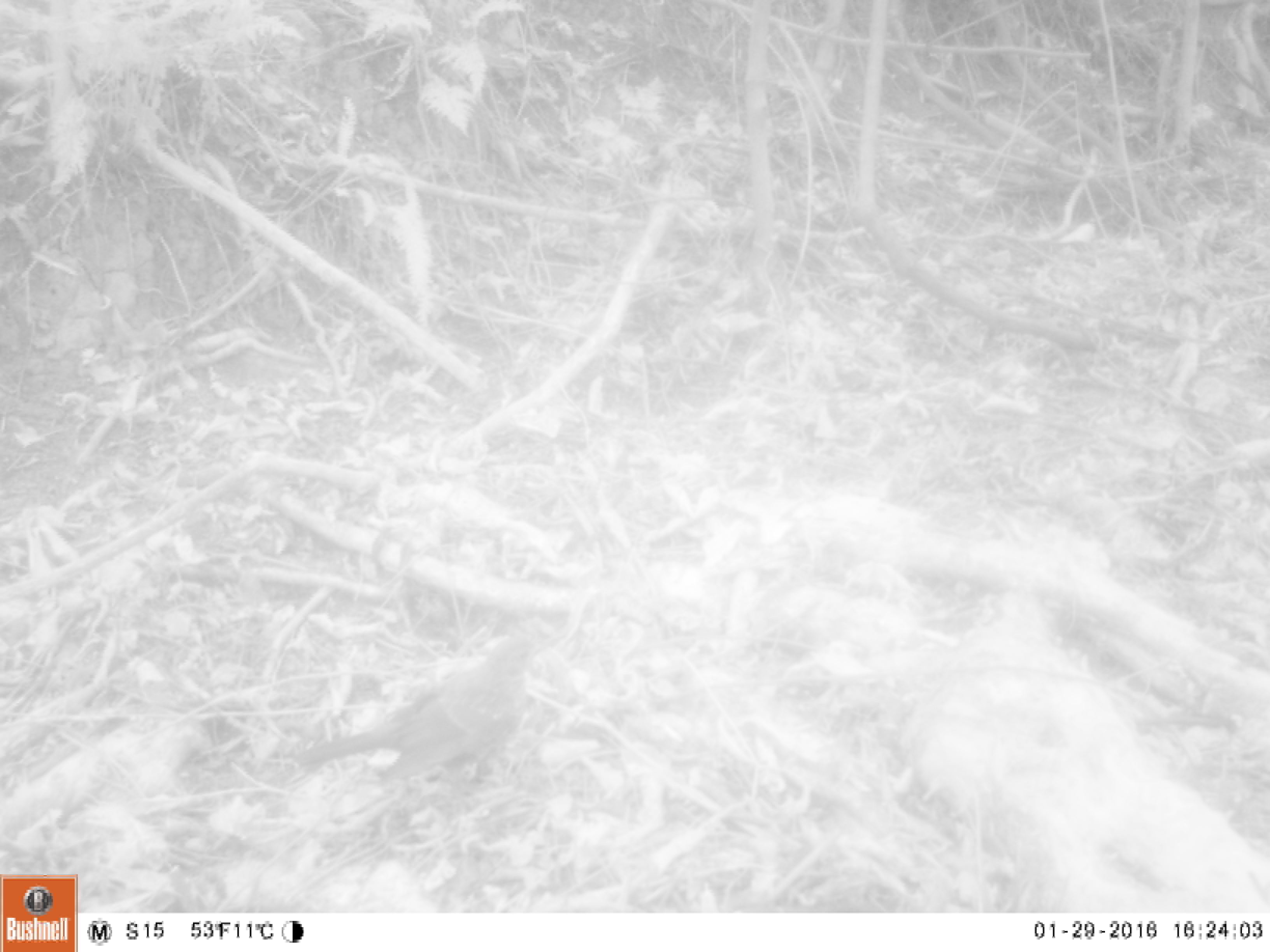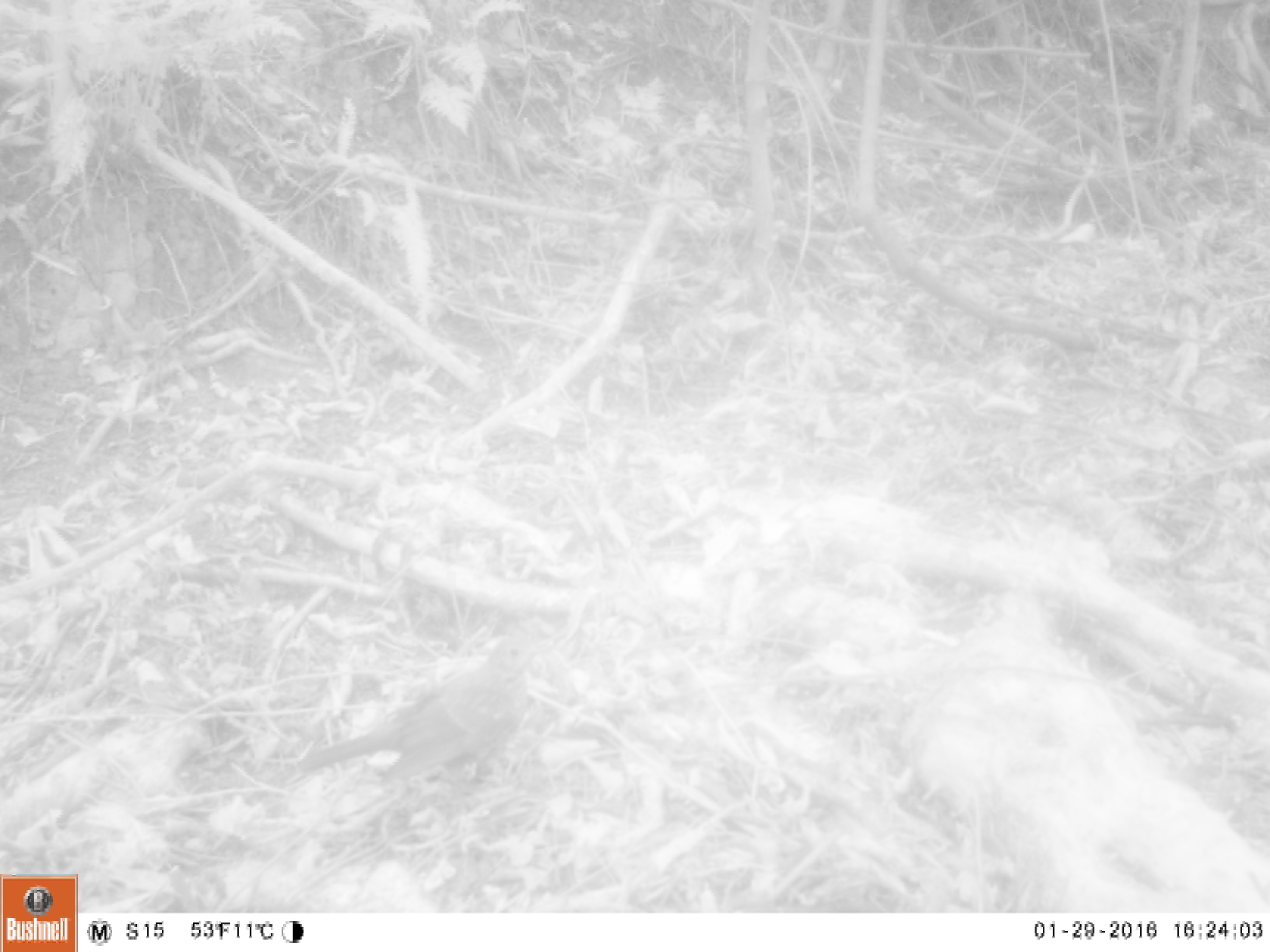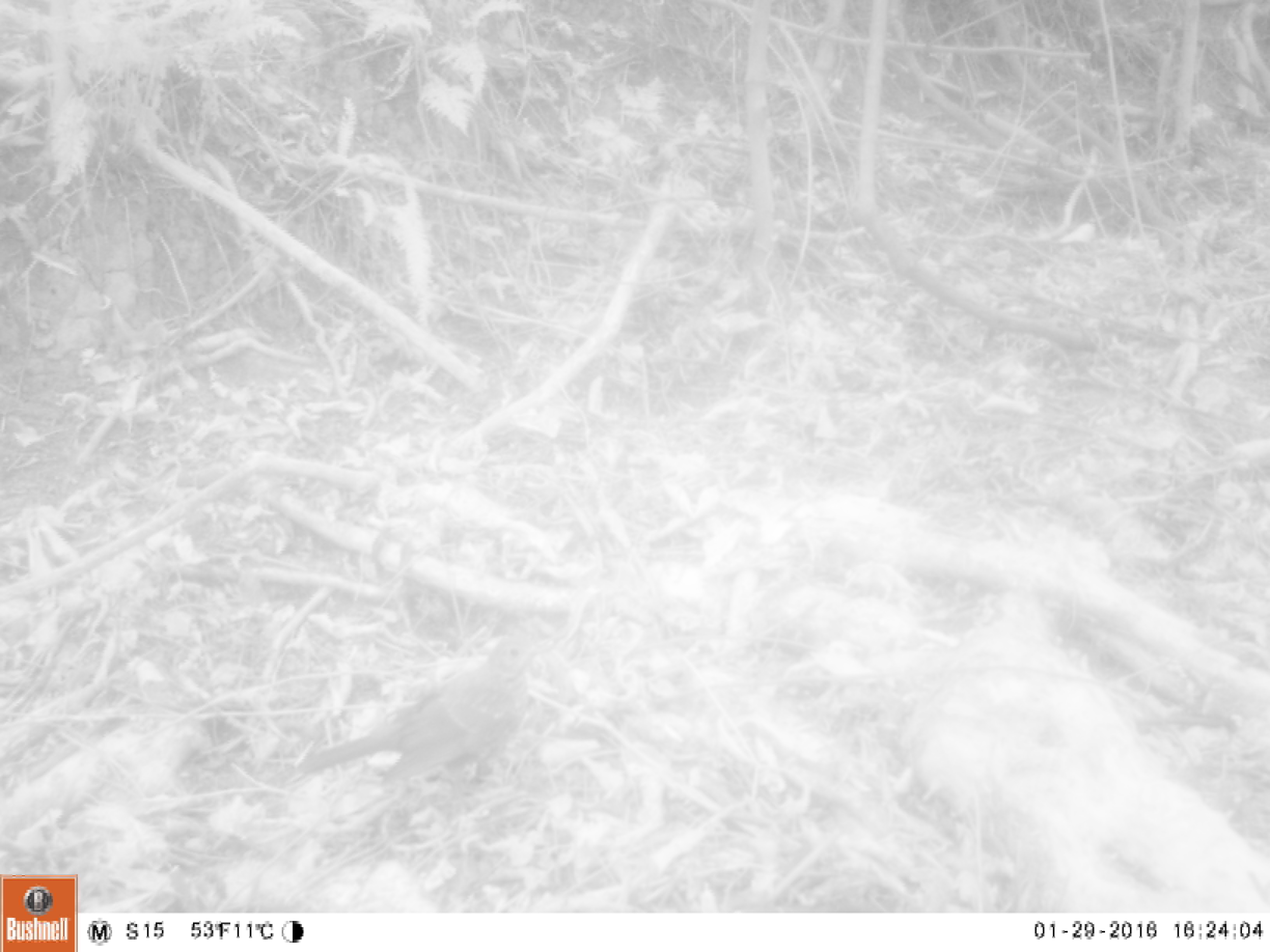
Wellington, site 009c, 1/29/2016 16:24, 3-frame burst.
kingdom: Animalia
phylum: Chordata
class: Aves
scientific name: Aves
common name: bird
Bird (Aves).